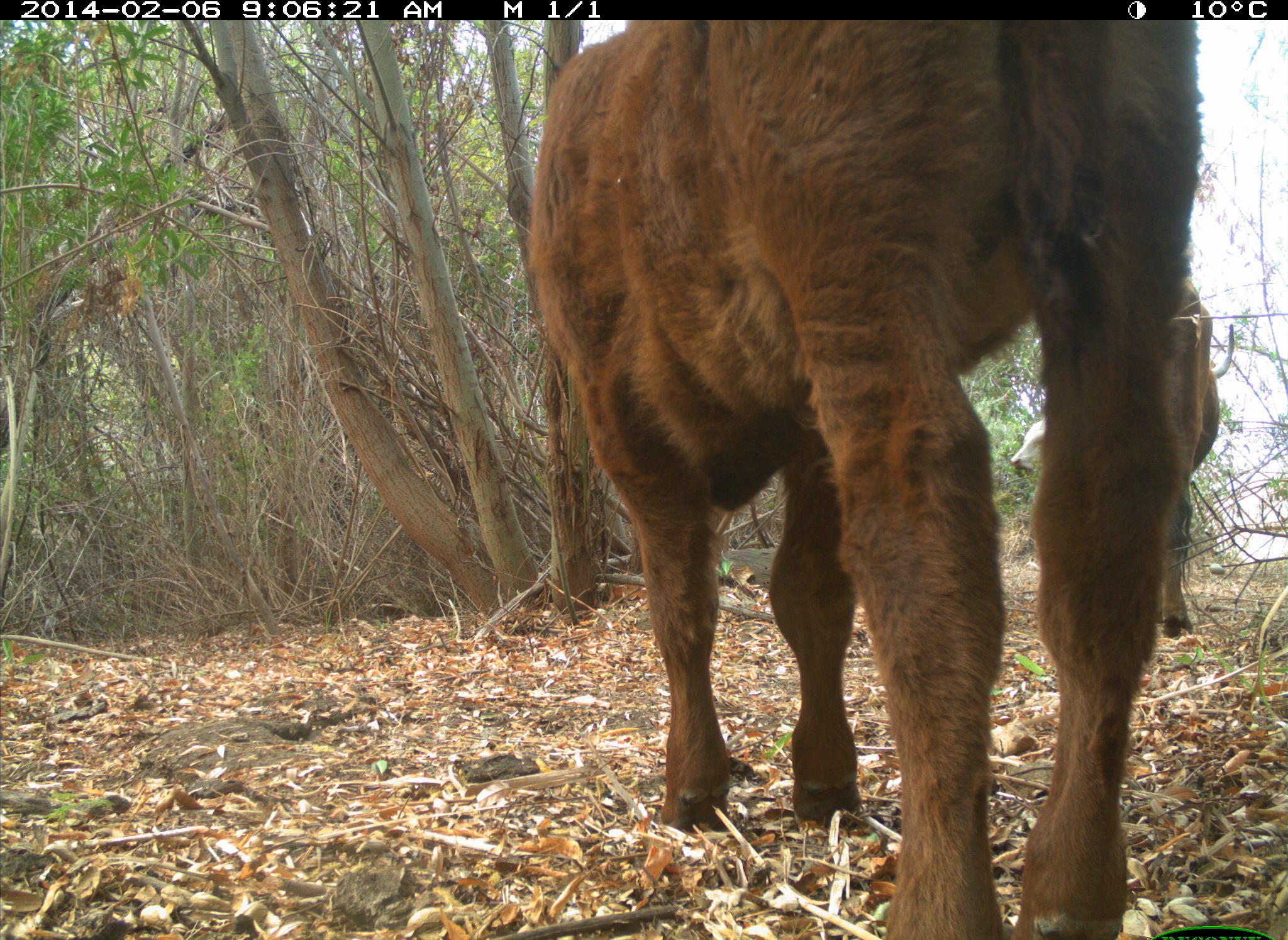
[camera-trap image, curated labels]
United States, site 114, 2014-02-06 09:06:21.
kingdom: Animalia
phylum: Chordata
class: Mammalia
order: Artiodactyla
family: Bovidae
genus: Bos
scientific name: Bos taurus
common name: cow